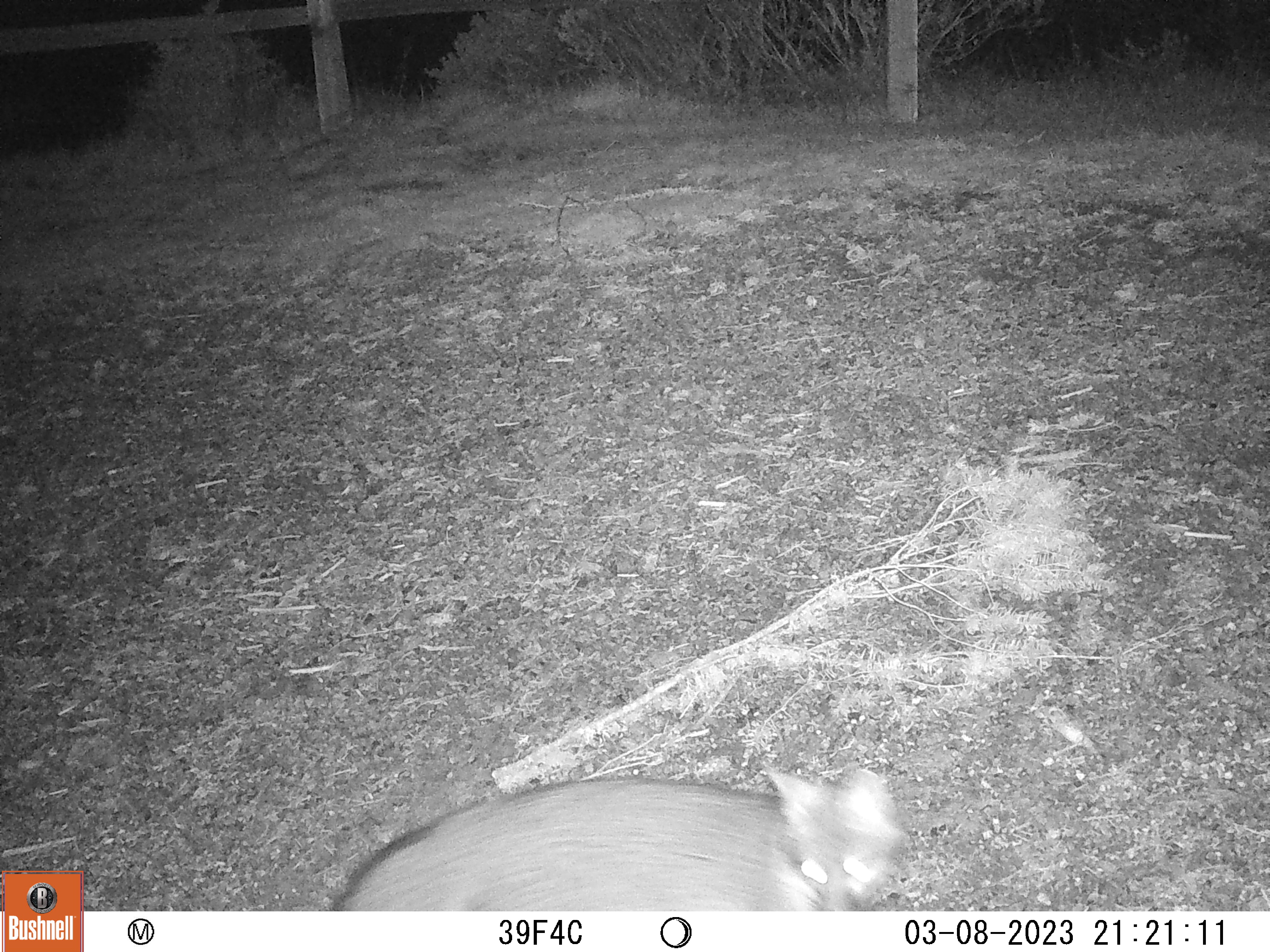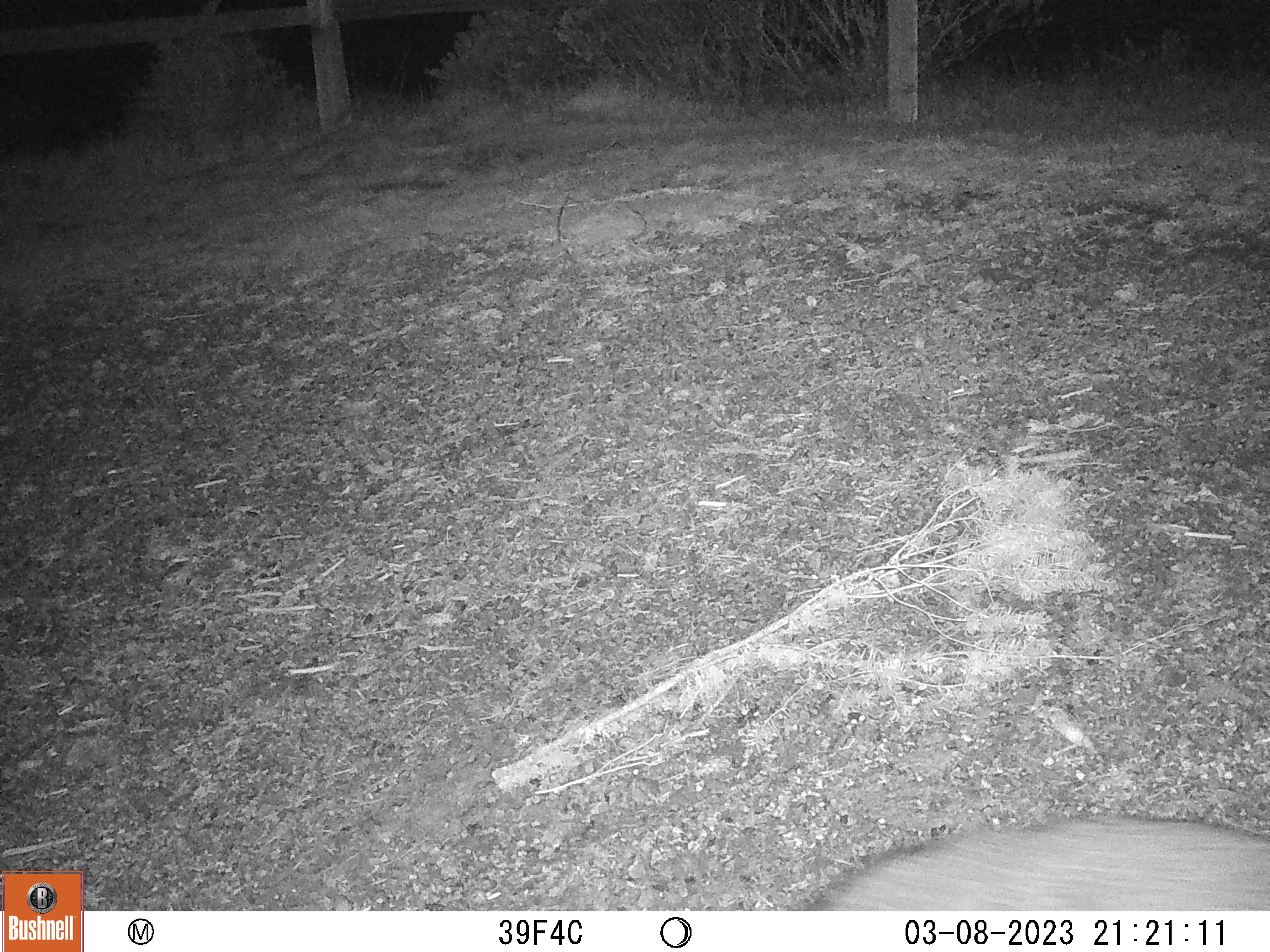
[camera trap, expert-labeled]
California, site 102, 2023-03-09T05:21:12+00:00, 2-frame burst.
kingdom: Animalia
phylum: Chordata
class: Mammalia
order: Carnivora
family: Canidae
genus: Urocyon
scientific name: Urocyon cinereoargenteus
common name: gray fox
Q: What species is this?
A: Gray fox (Urocyon cinereoargenteus).